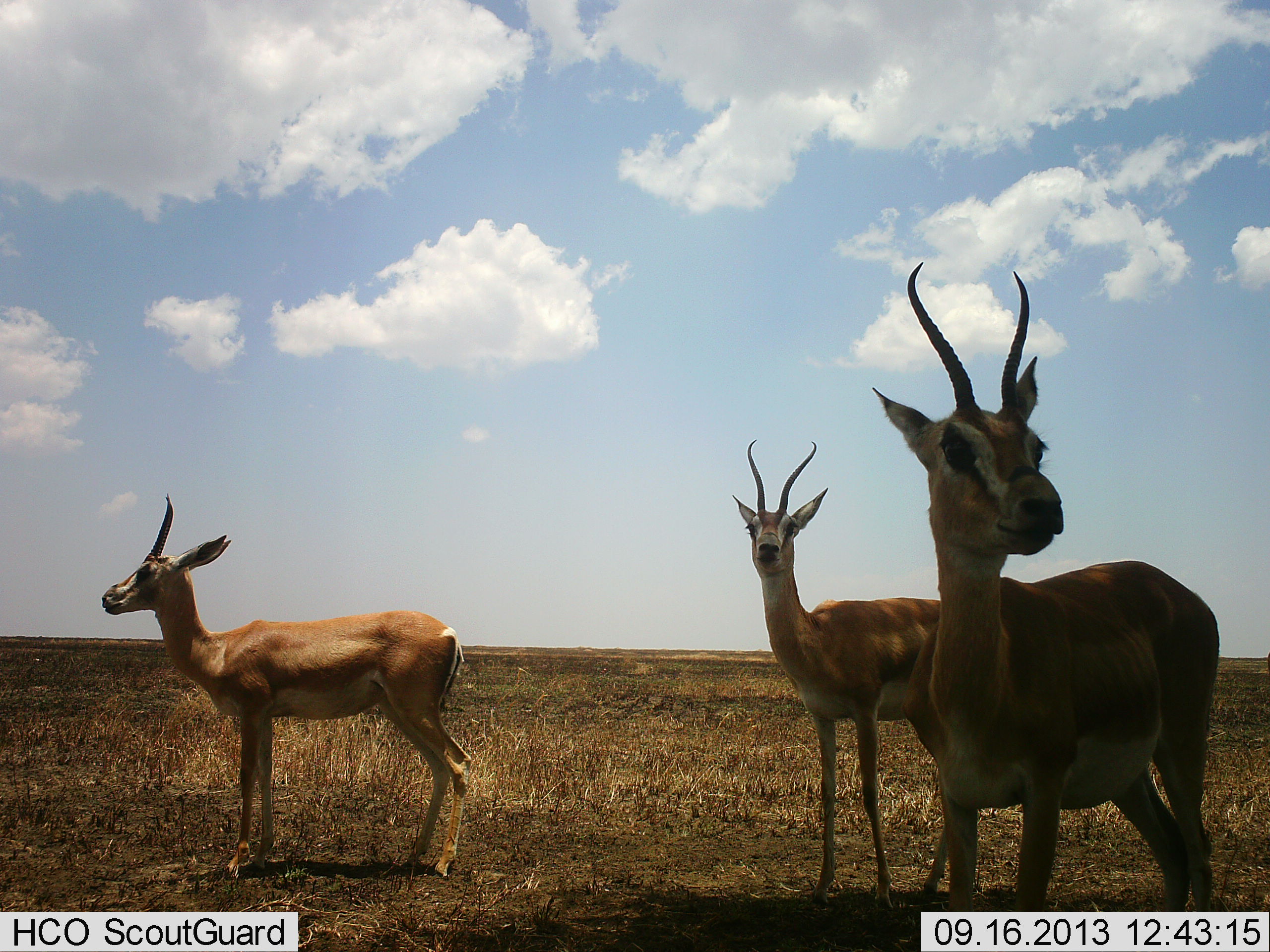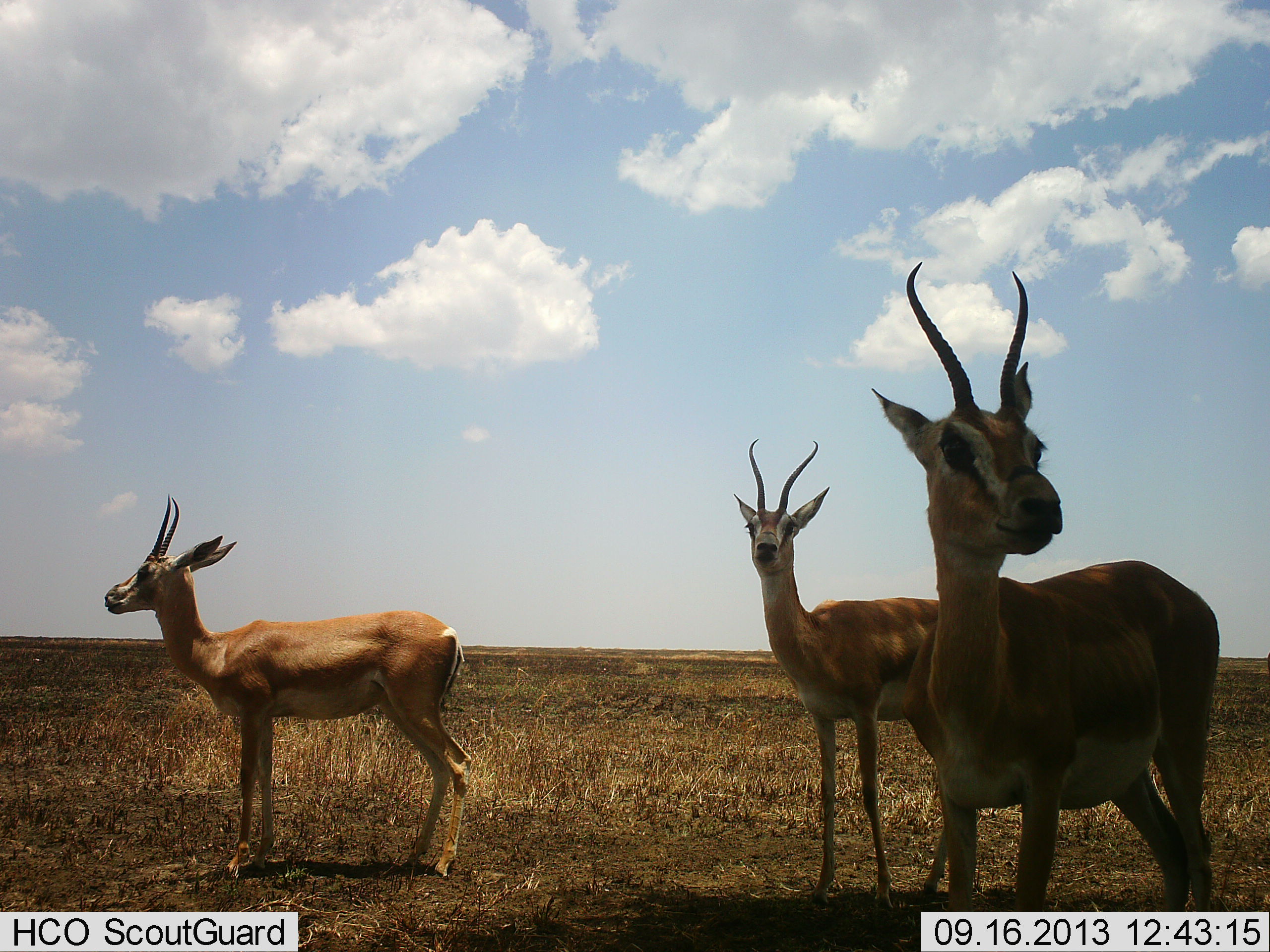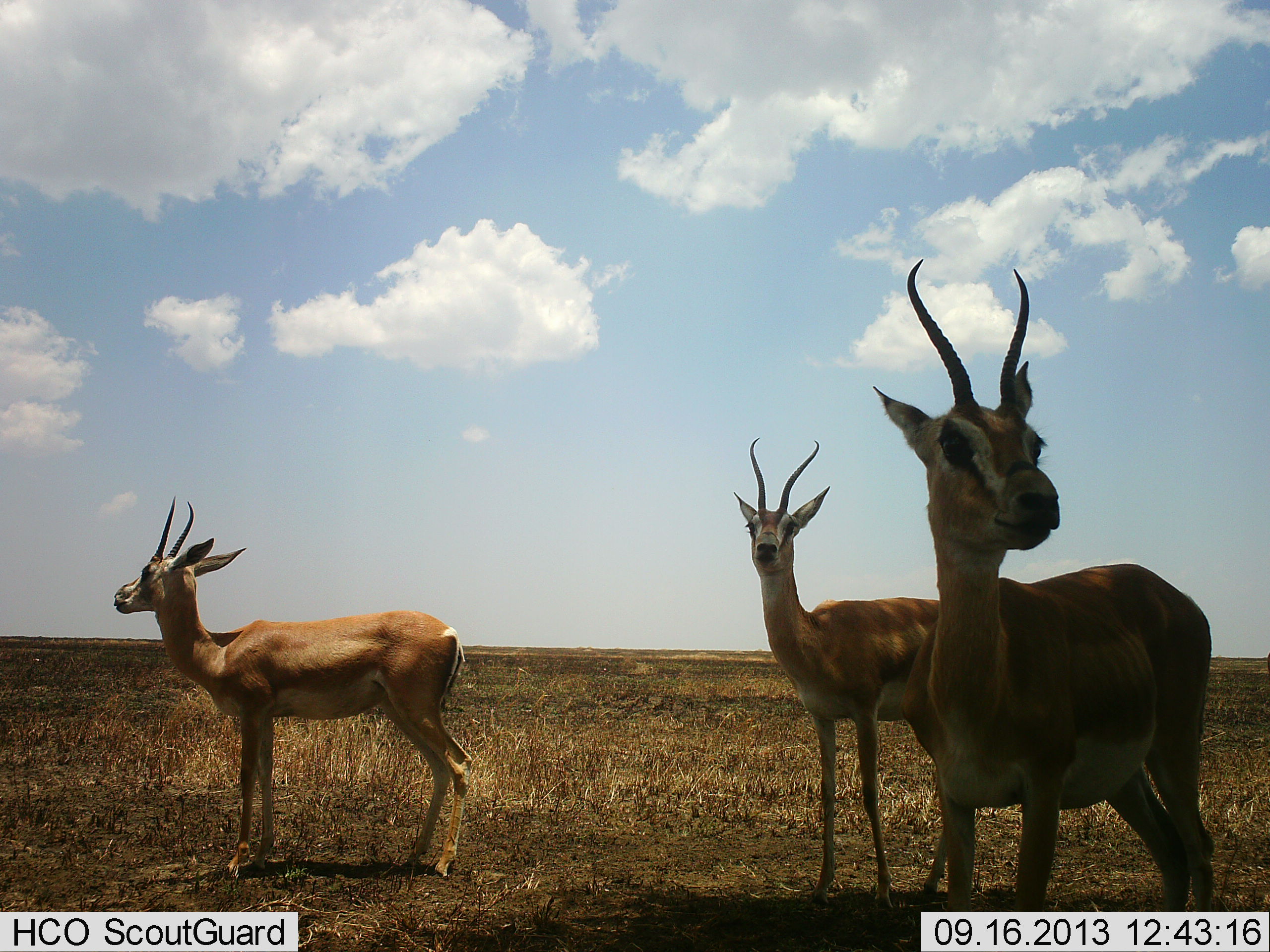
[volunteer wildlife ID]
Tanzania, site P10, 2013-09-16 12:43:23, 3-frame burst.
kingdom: Animalia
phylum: Chordata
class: Mammalia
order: Artiodactyla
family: Bovidae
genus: Nanger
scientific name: Nanger granti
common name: grant's gazelle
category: gazellegrants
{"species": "gazellegrants (grant's gazelle) (Nanger granti)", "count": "3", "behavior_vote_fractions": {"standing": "100%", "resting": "0%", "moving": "6%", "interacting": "0%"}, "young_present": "0%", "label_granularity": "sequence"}